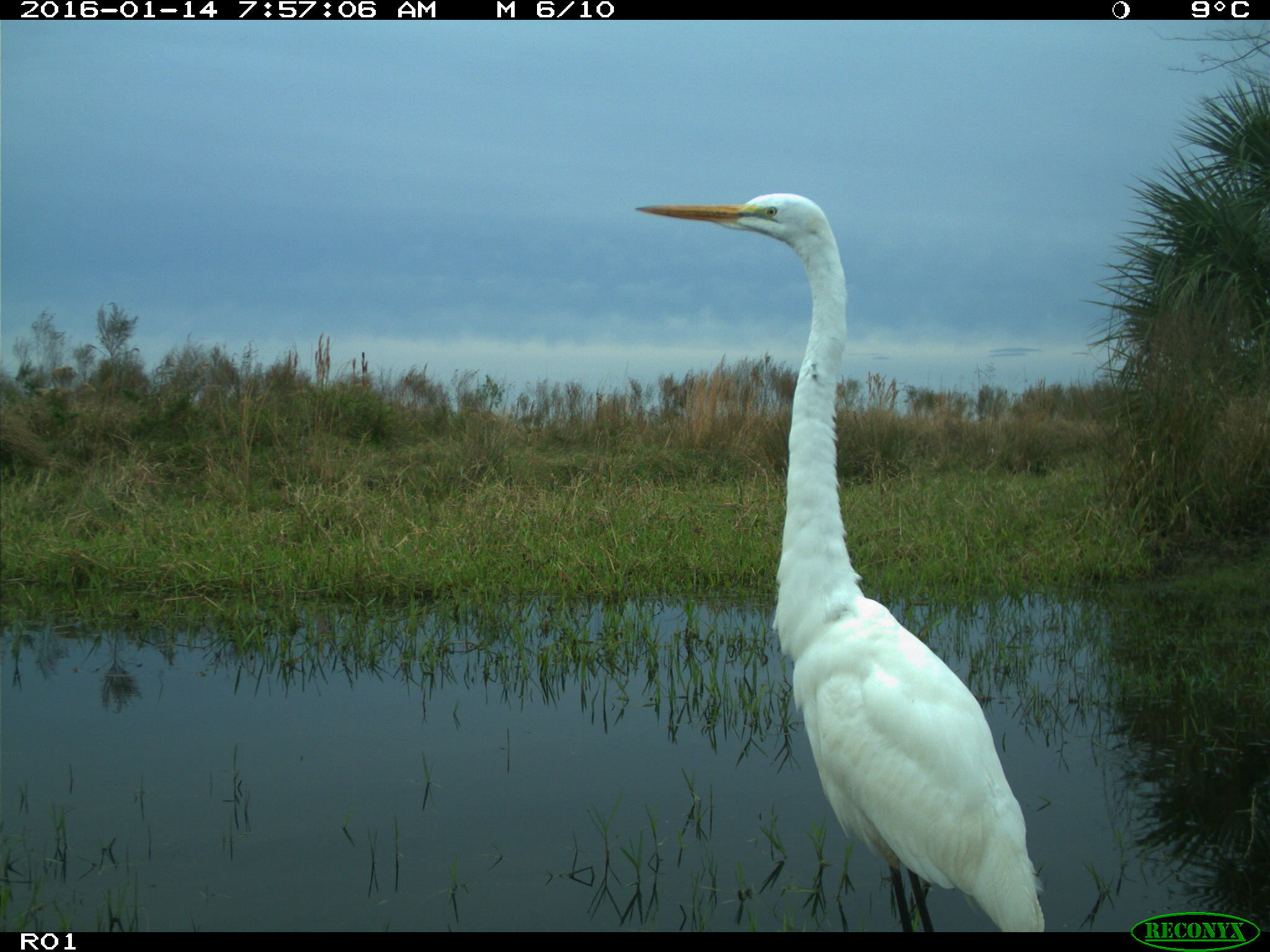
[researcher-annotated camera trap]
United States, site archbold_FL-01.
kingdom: Animalia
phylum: Chordata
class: Aves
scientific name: Aves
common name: birds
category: unidentified bird